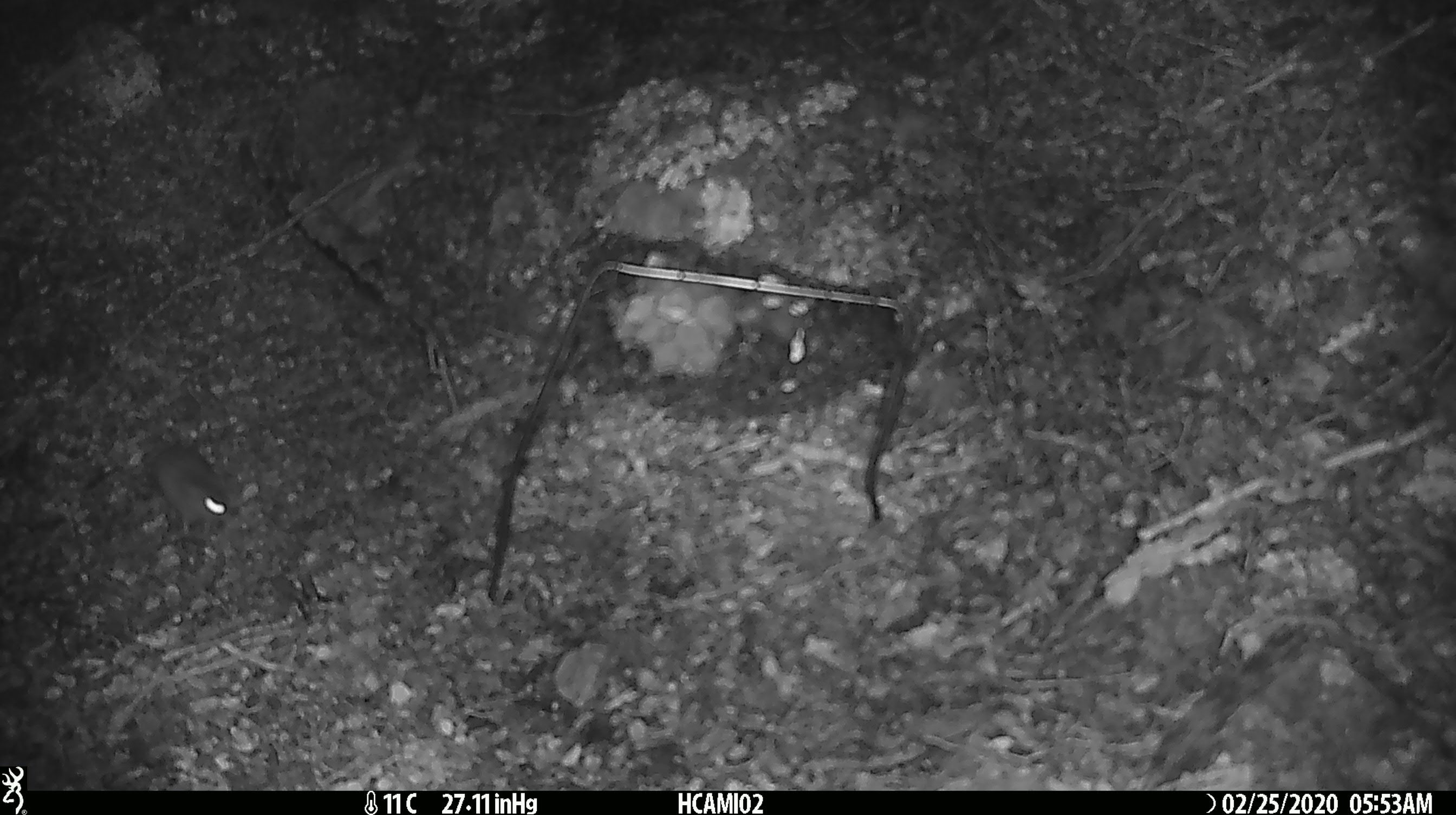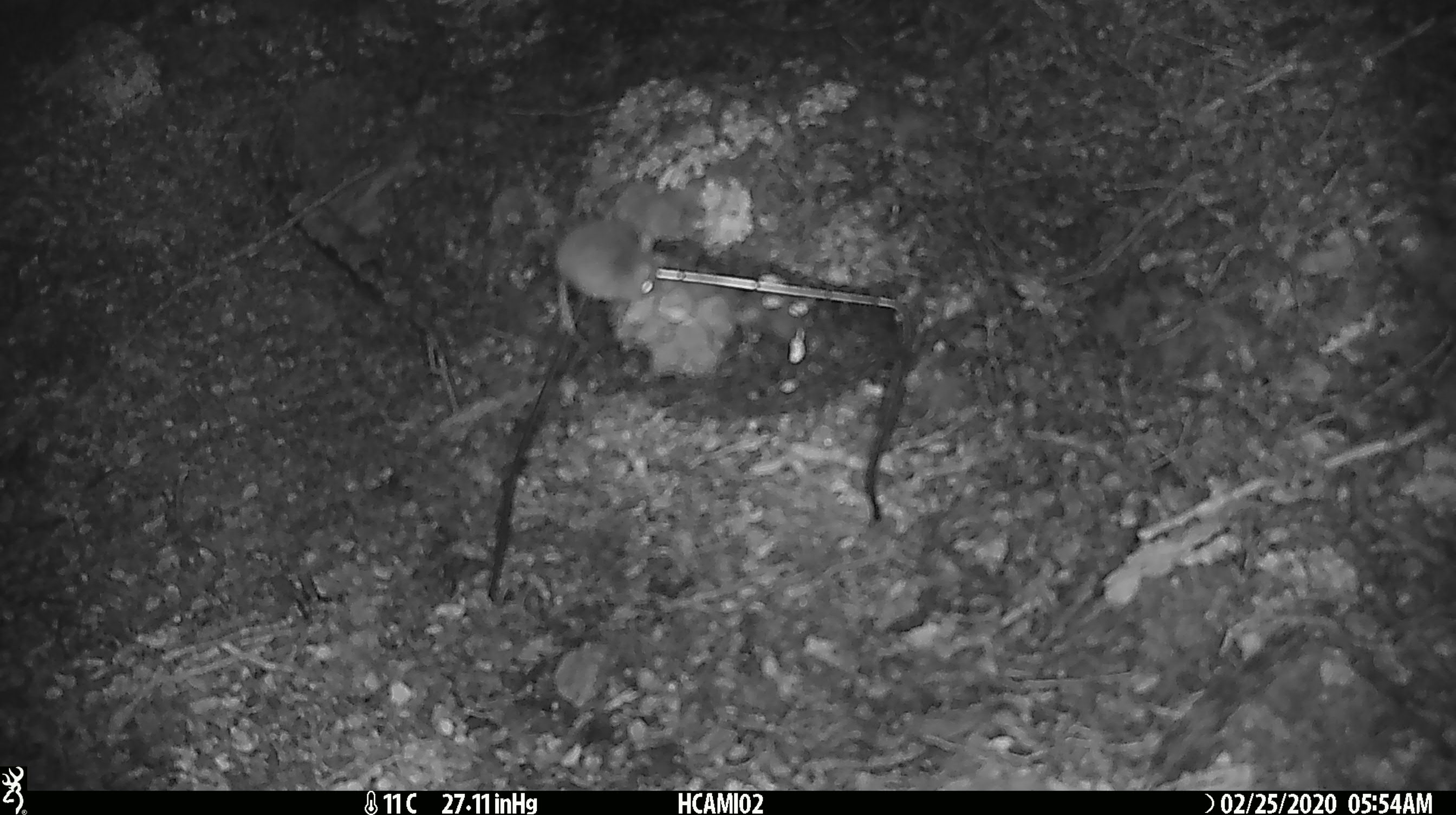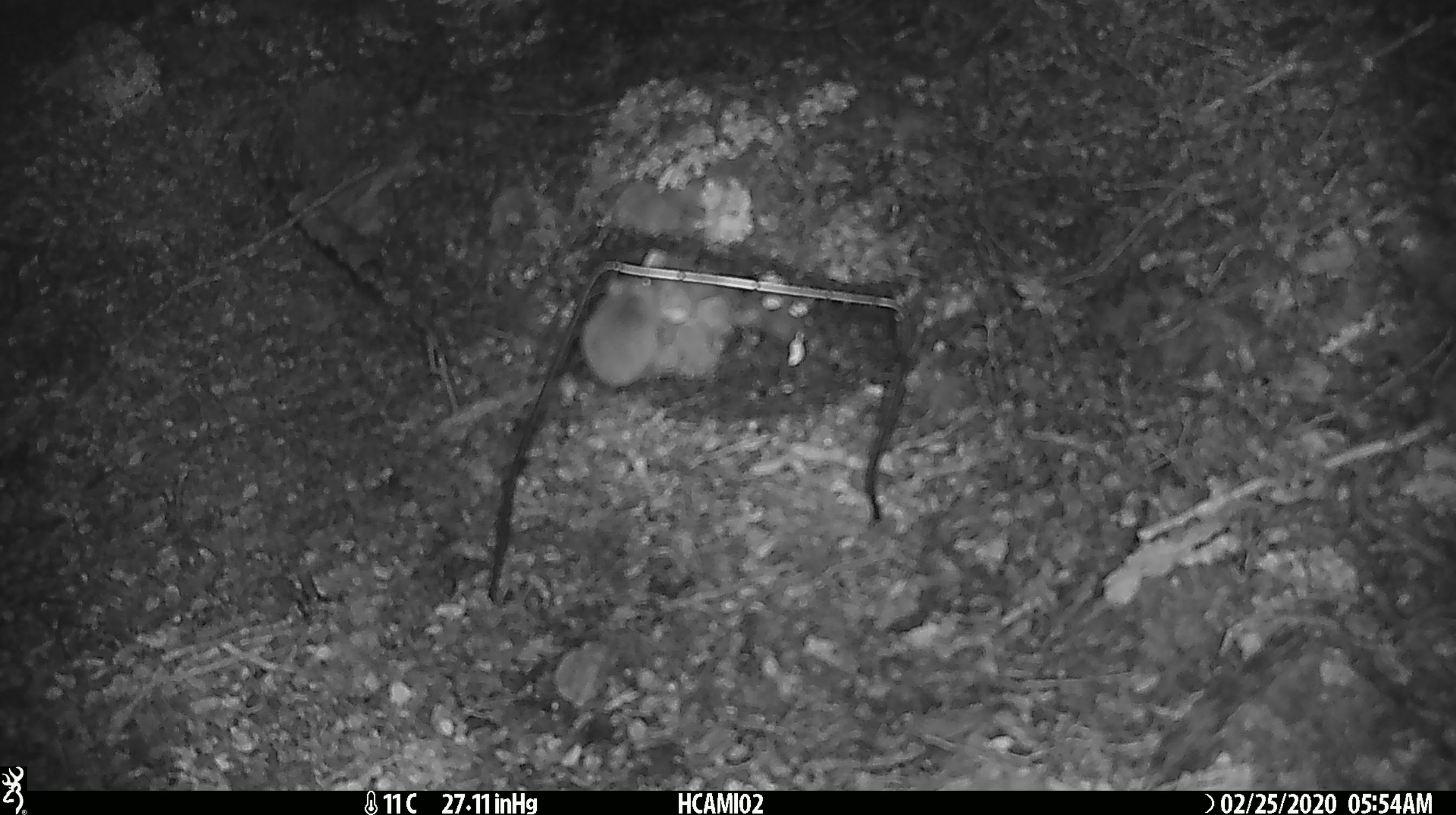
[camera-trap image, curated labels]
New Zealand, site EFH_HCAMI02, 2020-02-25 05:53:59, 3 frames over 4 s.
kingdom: Animalia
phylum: Chordata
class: Mammalia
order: Rodentia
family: Muridae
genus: Mus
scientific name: Mus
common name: mouse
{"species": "mouse (Mus)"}